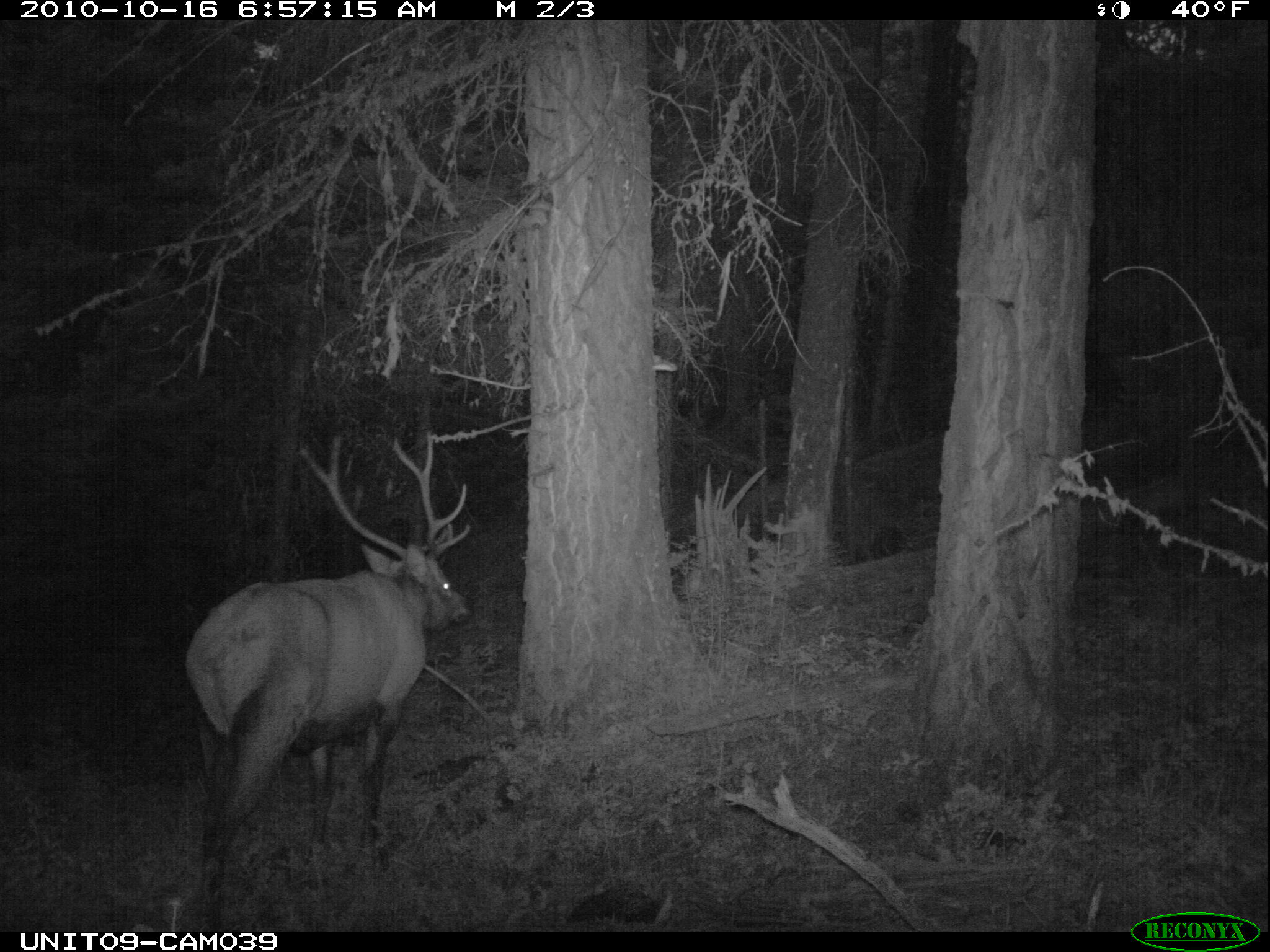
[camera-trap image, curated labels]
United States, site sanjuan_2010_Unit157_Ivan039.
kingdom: Animalia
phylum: Chordata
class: Mammalia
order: Artiodactyla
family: Cervidae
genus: Cervus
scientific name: Cervus elaphus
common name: red deer